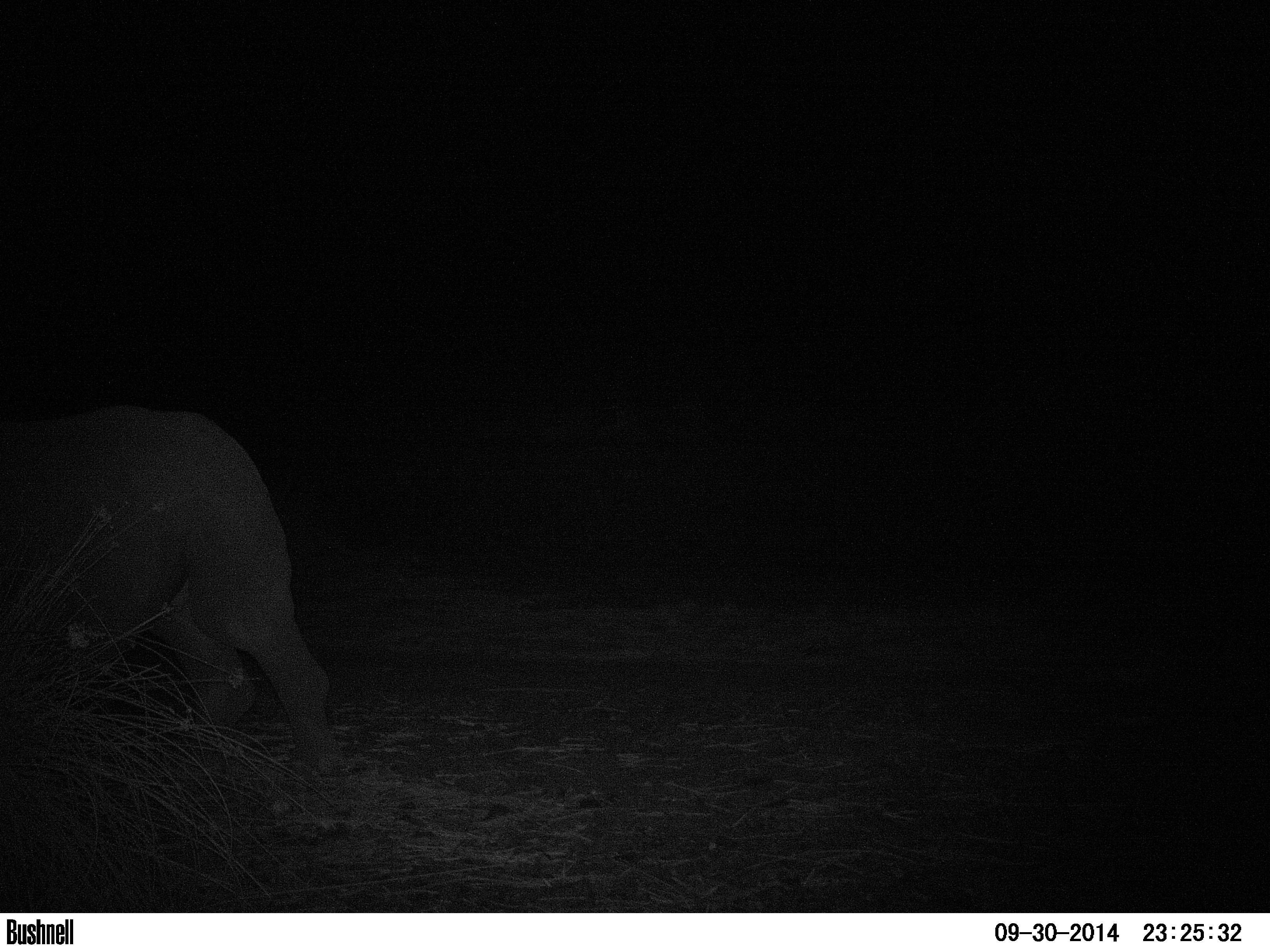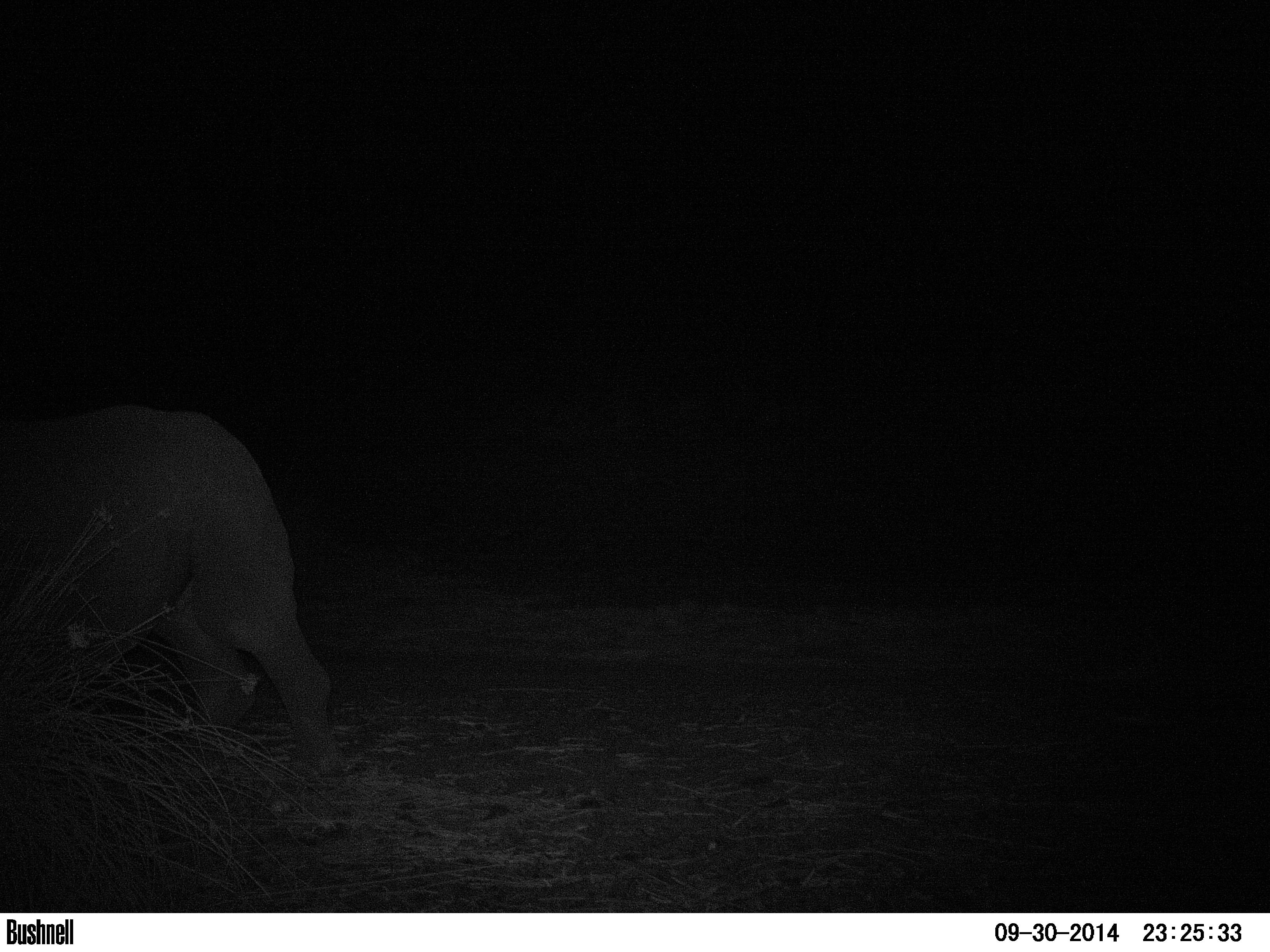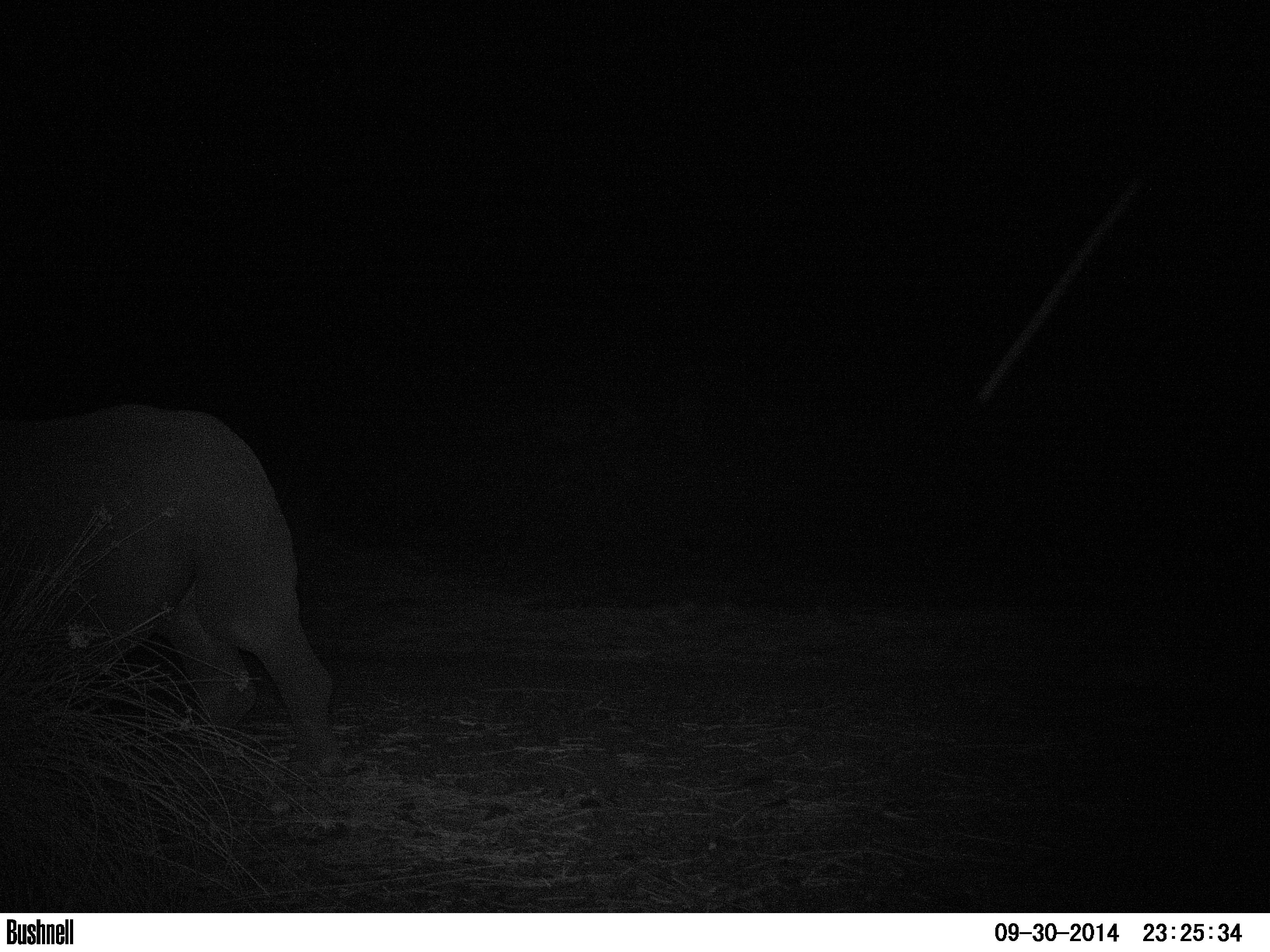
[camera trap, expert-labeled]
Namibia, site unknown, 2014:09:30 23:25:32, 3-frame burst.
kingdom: Animalia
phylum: Chordata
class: Mammalia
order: Perissodactyla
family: Rhinocerotidae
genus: Diceros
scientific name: Diceros bicornis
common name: black rhinoceros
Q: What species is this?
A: Diceros bicornis (black rhinoceros).